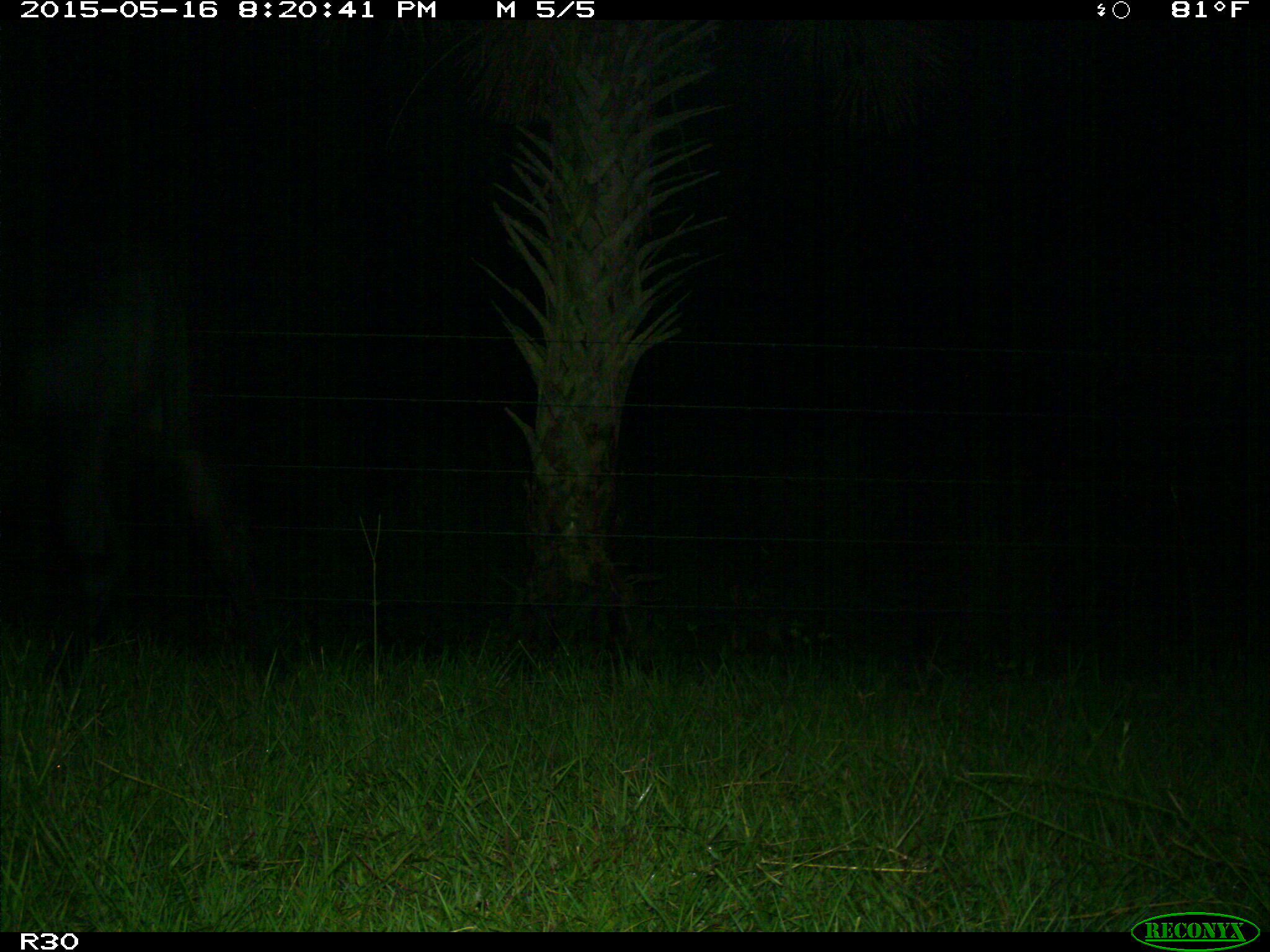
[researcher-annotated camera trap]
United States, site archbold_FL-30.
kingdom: Animalia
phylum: Chordata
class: Mammalia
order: Artiodactyla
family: Bovidae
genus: Bos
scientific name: Bos taurus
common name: domestic cow